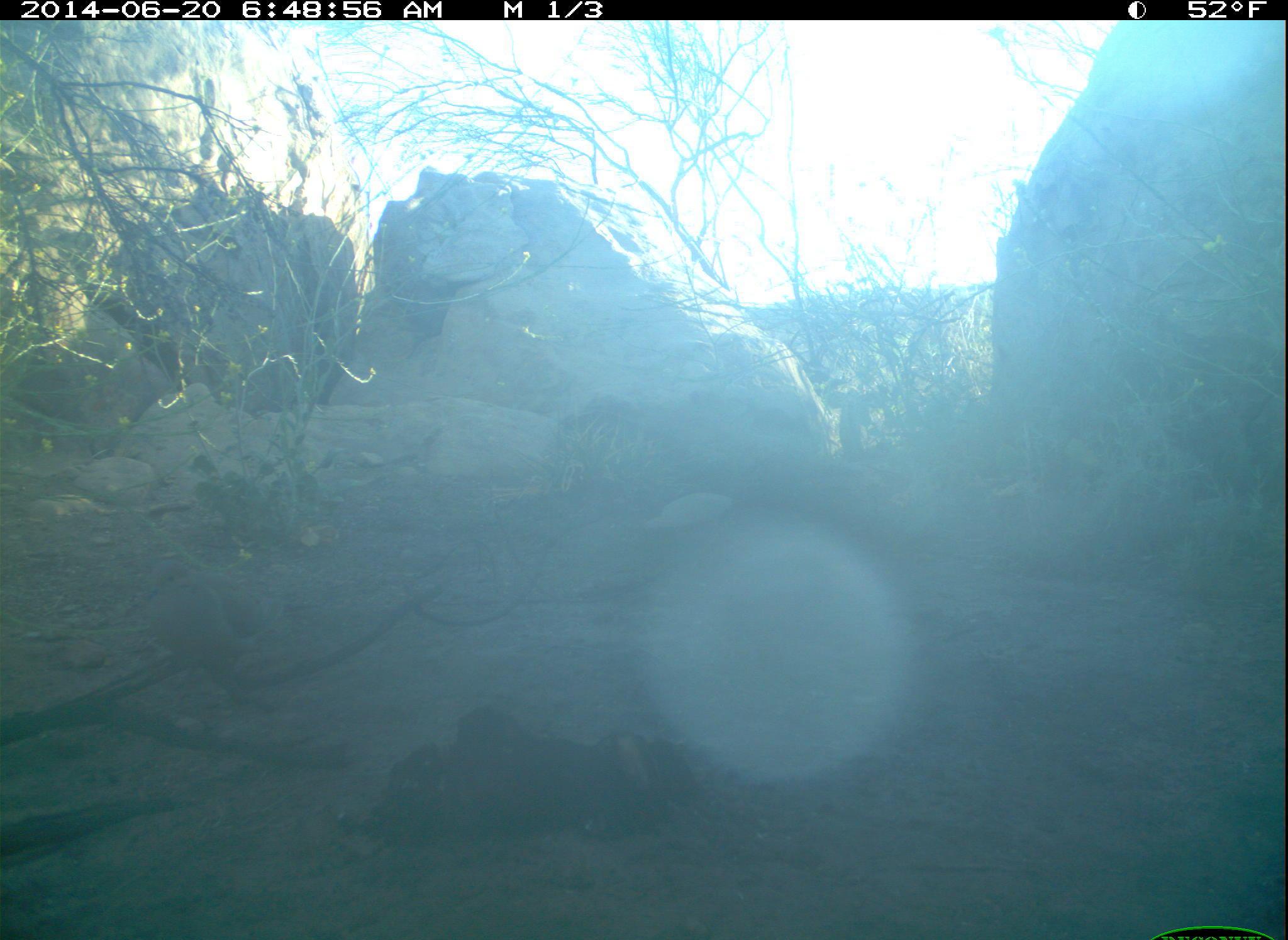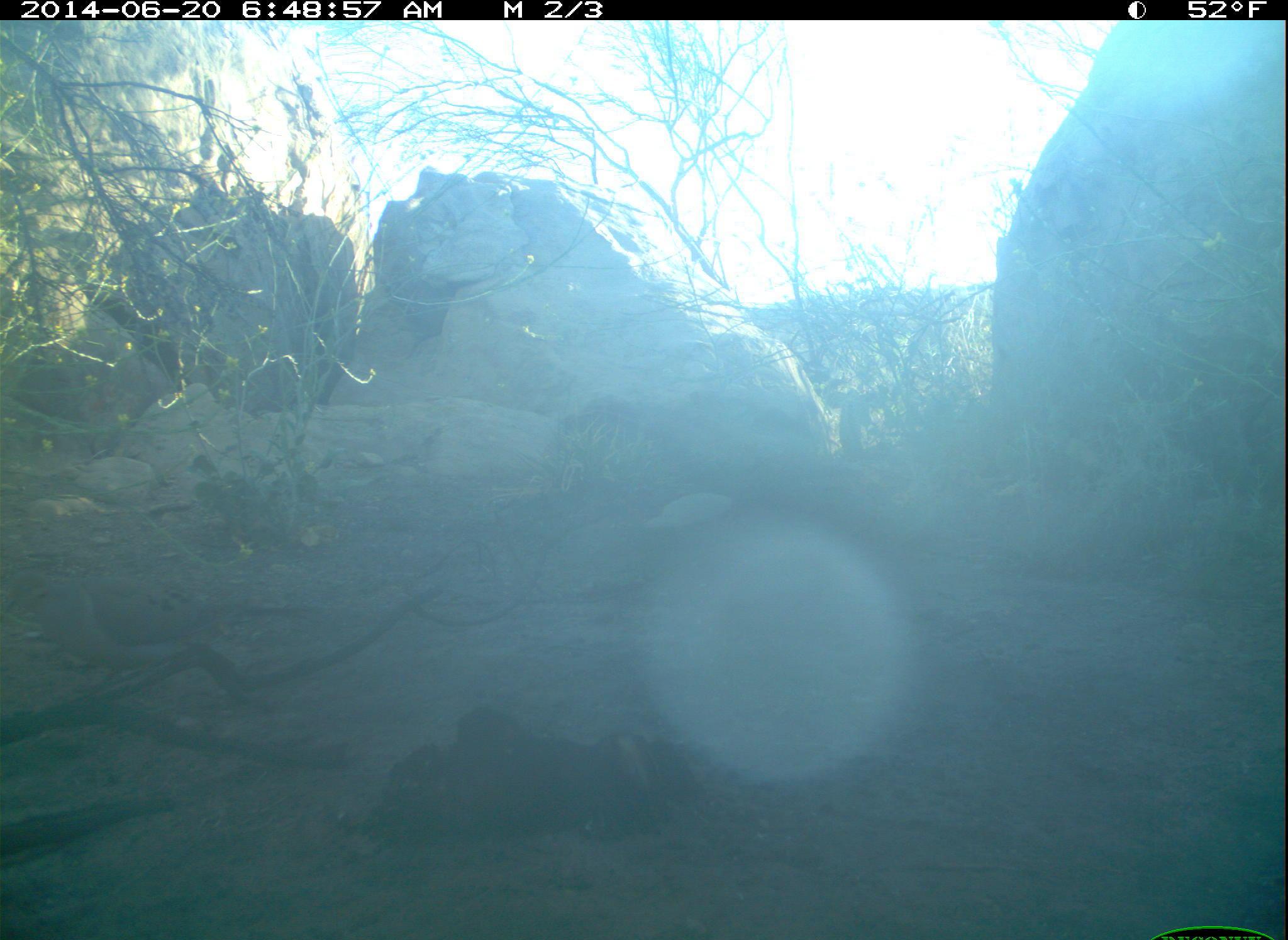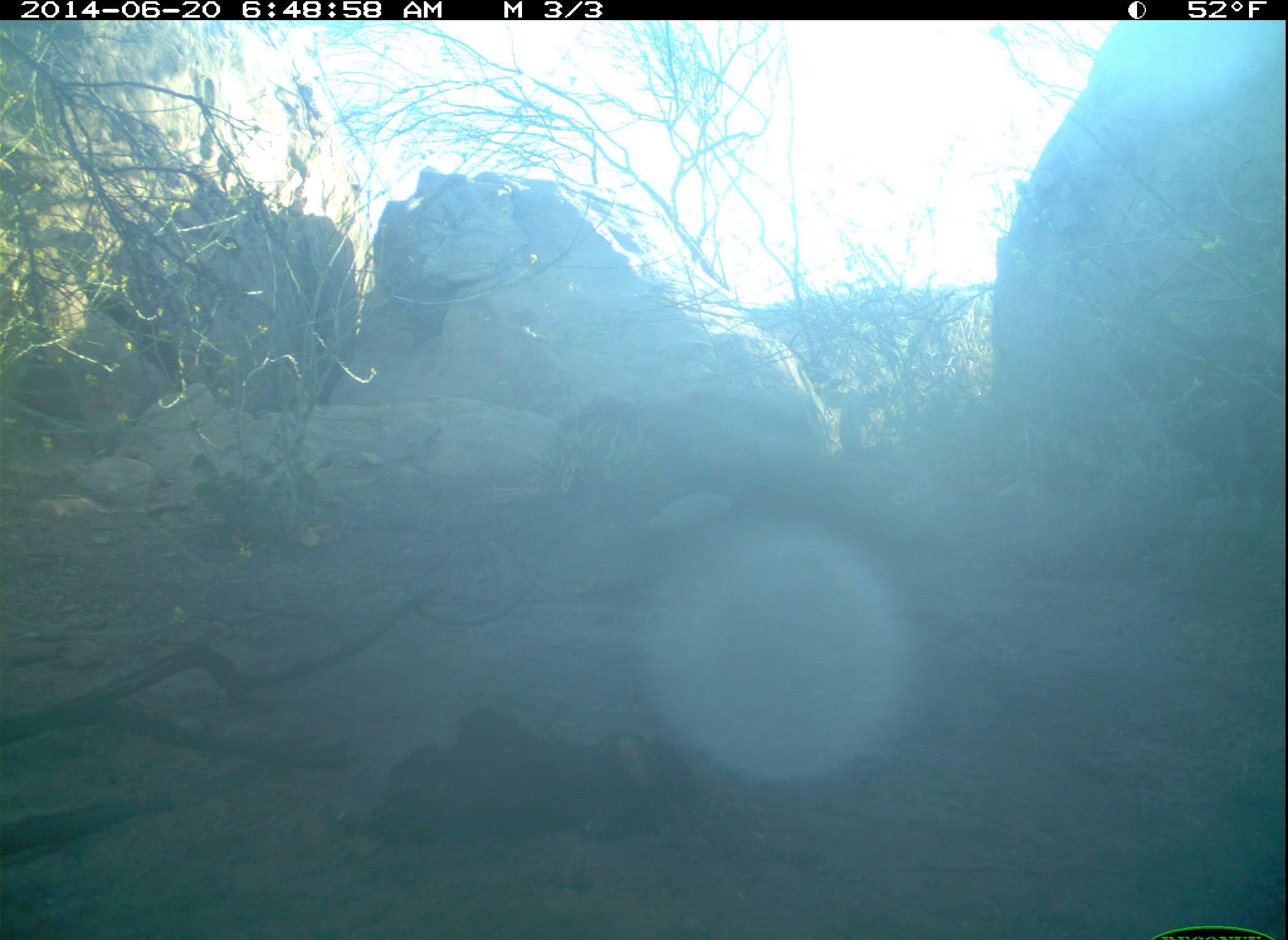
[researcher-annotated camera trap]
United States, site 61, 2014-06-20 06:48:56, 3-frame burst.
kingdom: Animalia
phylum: Chordata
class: Aves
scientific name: Aves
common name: bird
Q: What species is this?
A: Bird (Aves).